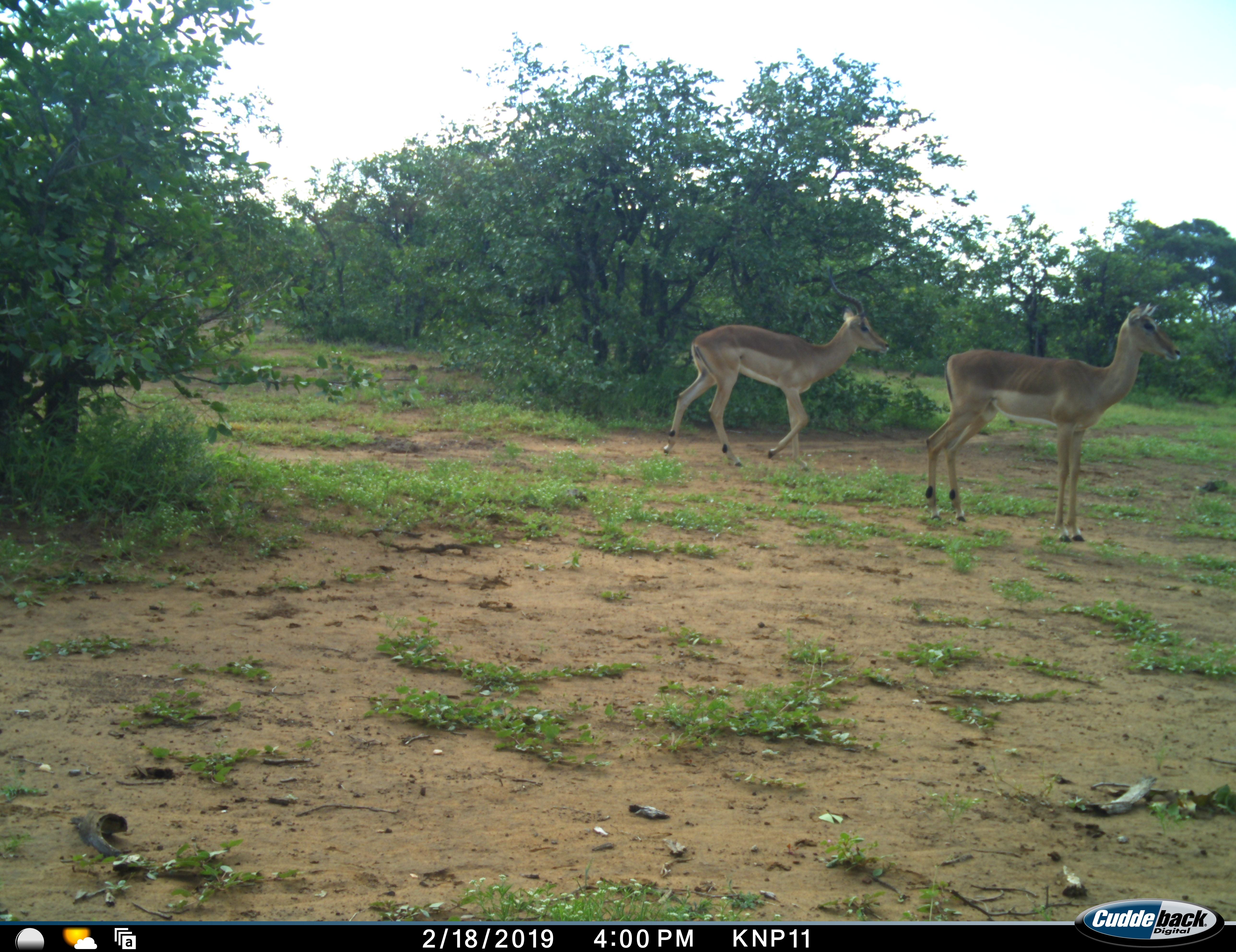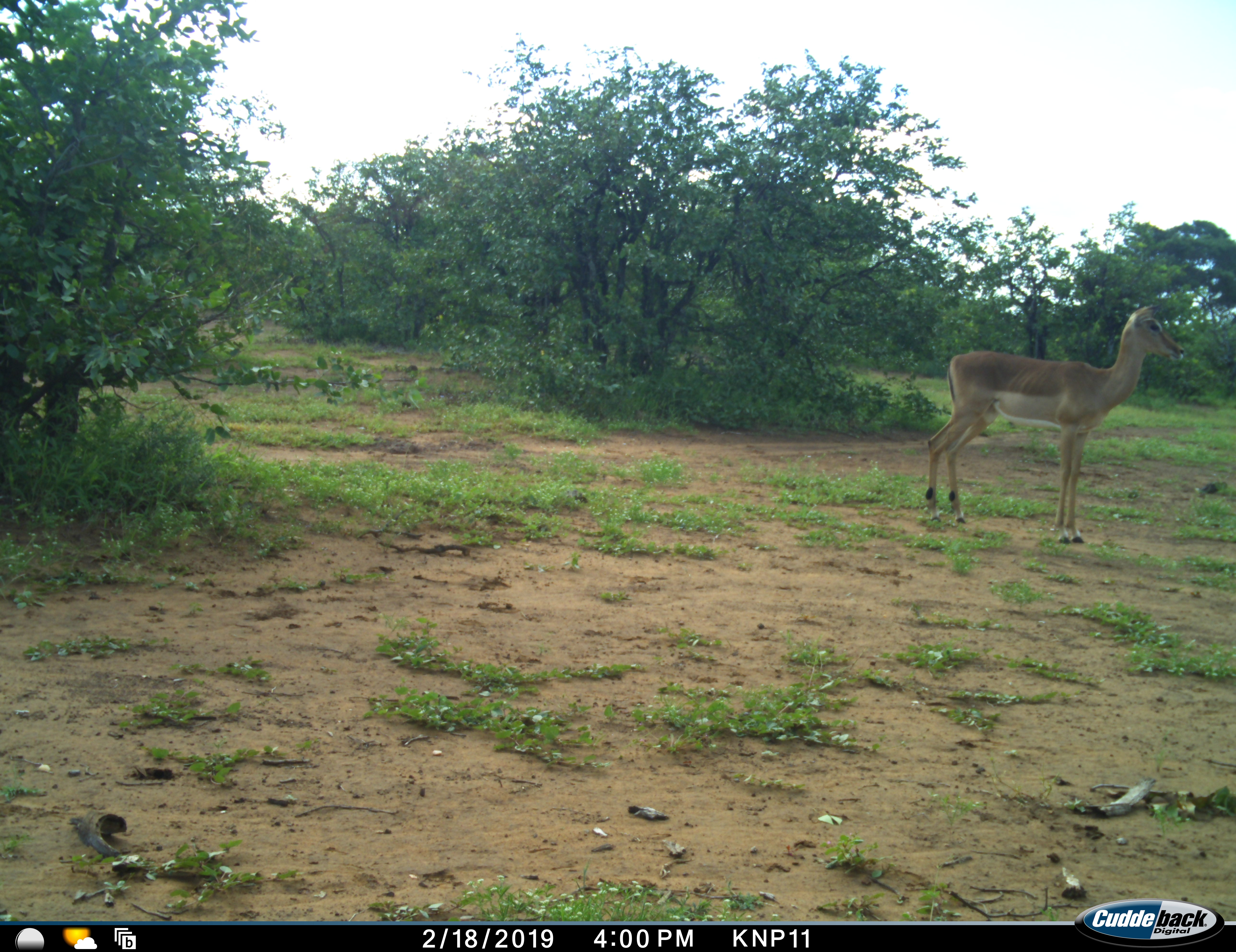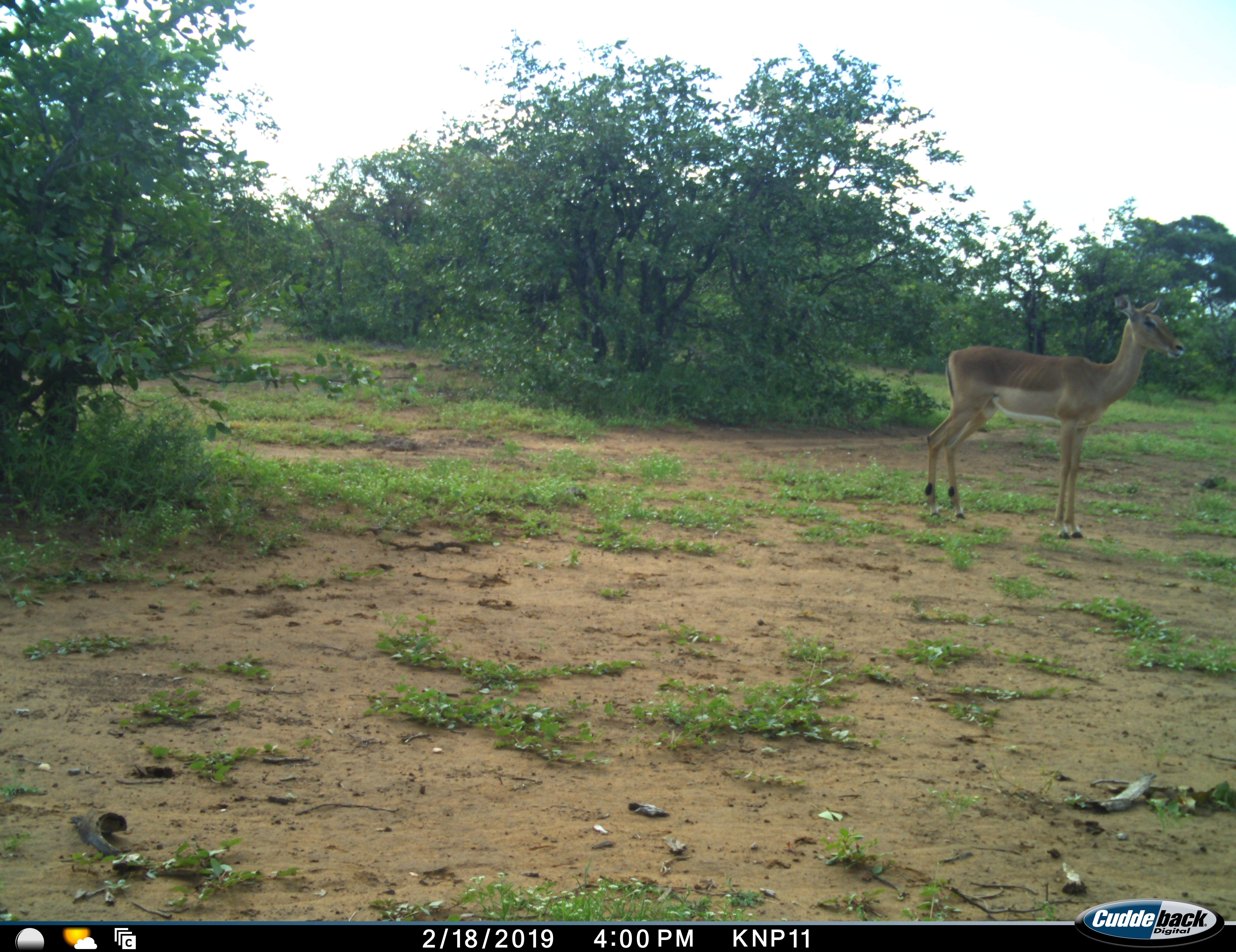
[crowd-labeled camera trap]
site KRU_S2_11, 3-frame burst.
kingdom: Animalia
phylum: Chordata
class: Mammalia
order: Artiodactyla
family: Bovidae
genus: Aepyceros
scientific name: Aepyceros melampus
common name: impala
Impala (Aepyceros melampus), count 2. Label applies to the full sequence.